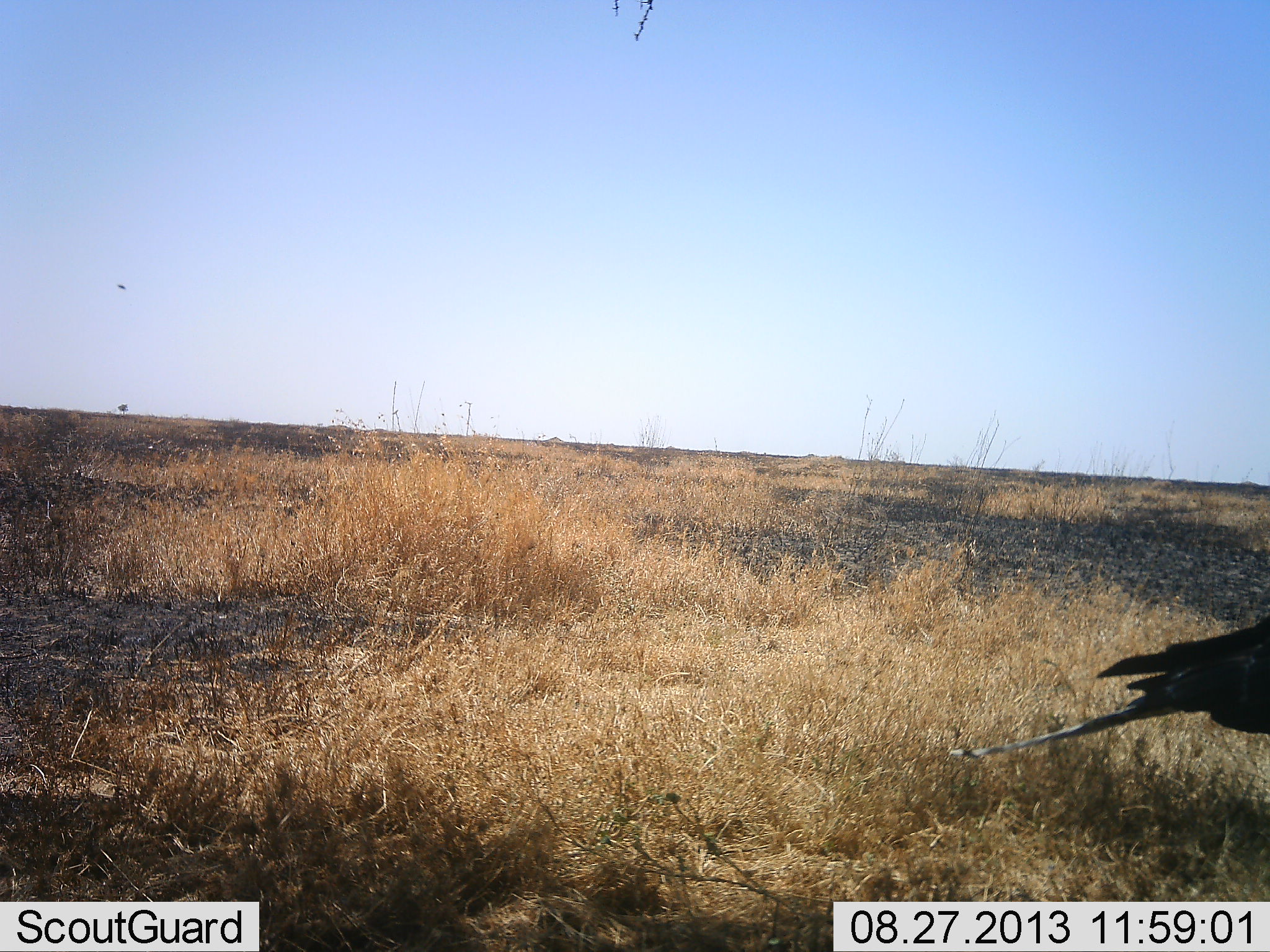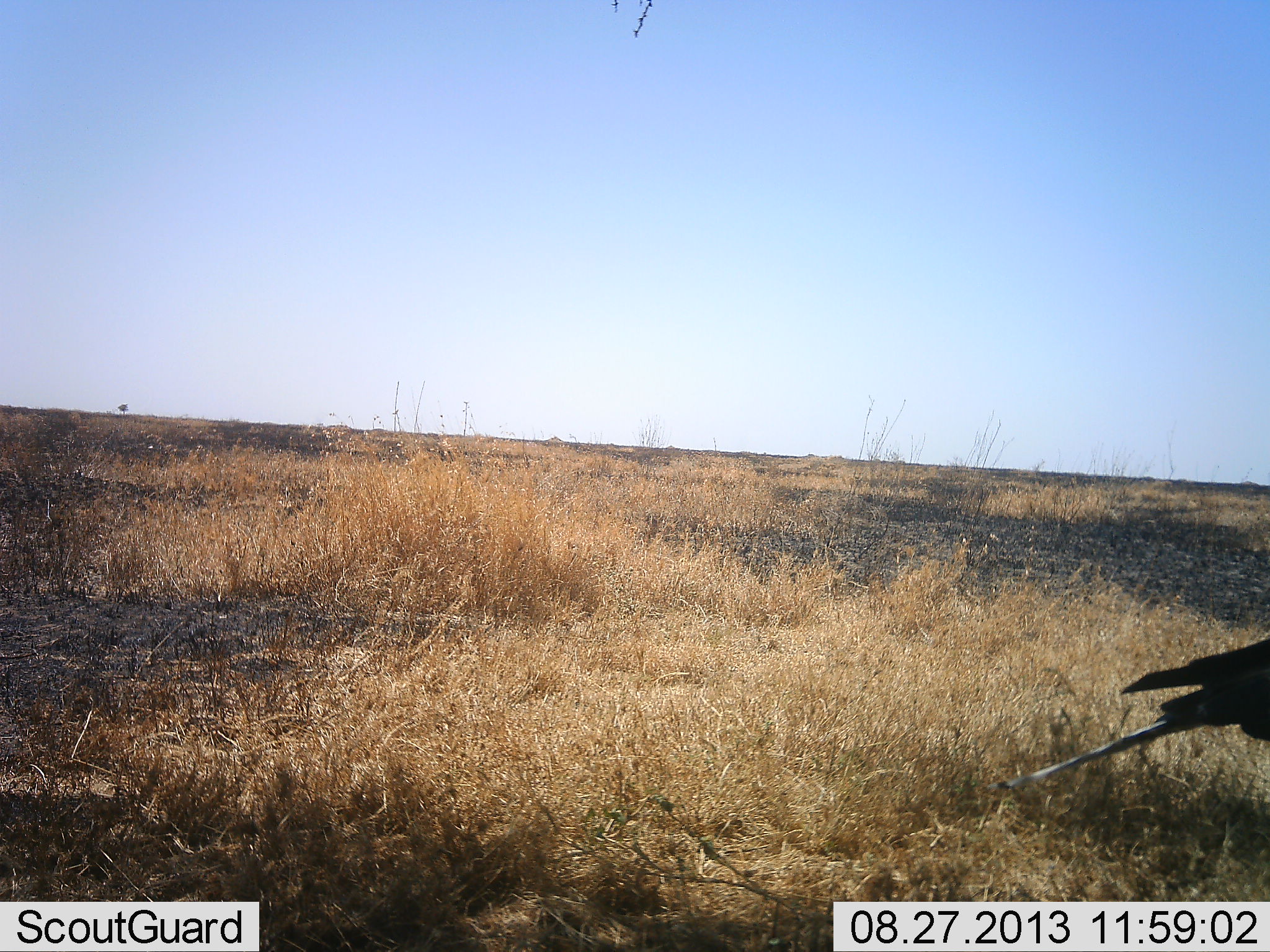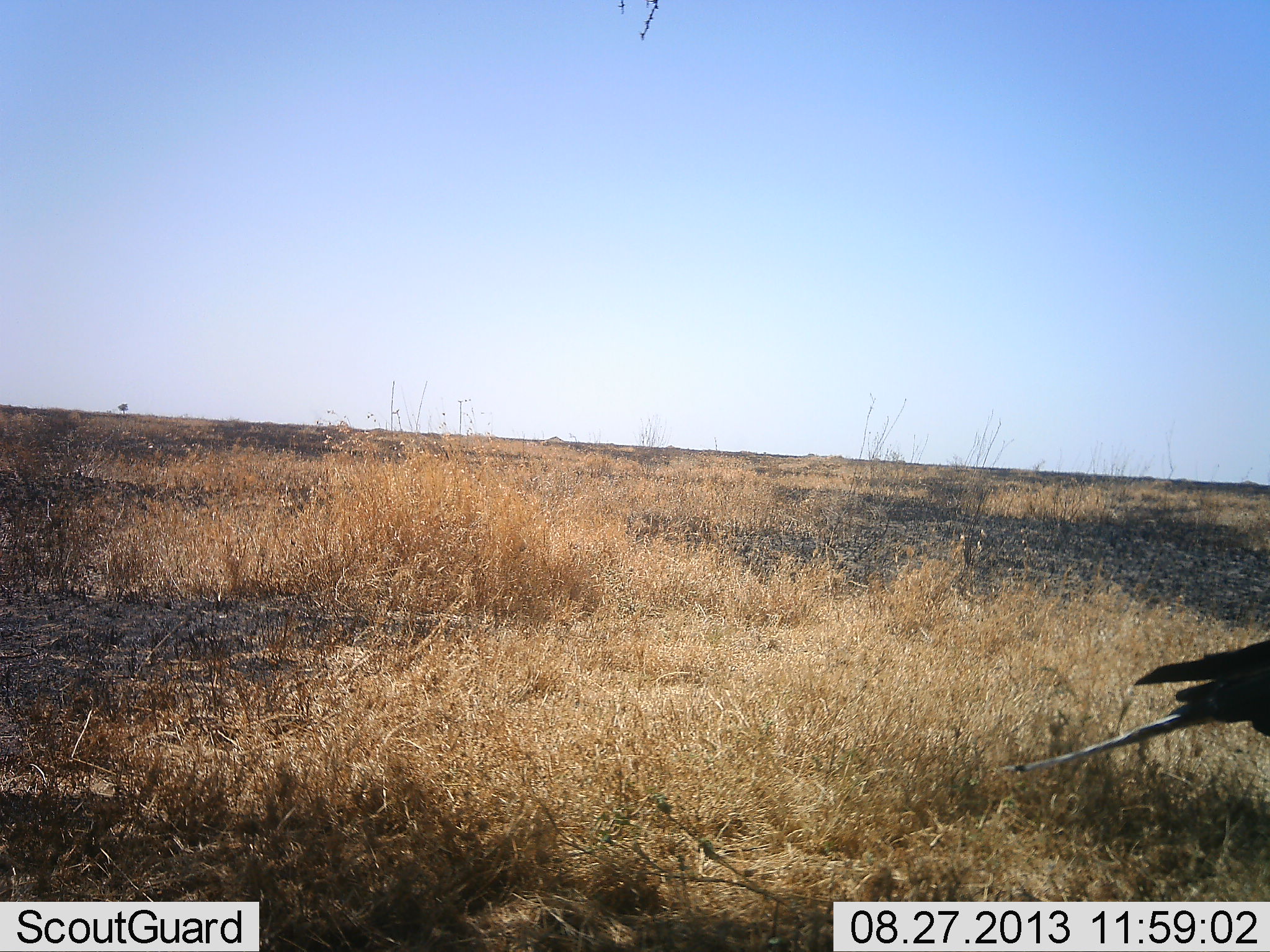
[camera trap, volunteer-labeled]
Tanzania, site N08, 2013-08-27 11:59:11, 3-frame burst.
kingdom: Animalia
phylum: Chordata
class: Aves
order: Accipitriformes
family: Sagittariidae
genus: Sagittarius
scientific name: Sagittarius serpentarius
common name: secretary bird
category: secretarybird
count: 1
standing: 79%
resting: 0%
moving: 21%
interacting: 0%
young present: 0%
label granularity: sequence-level